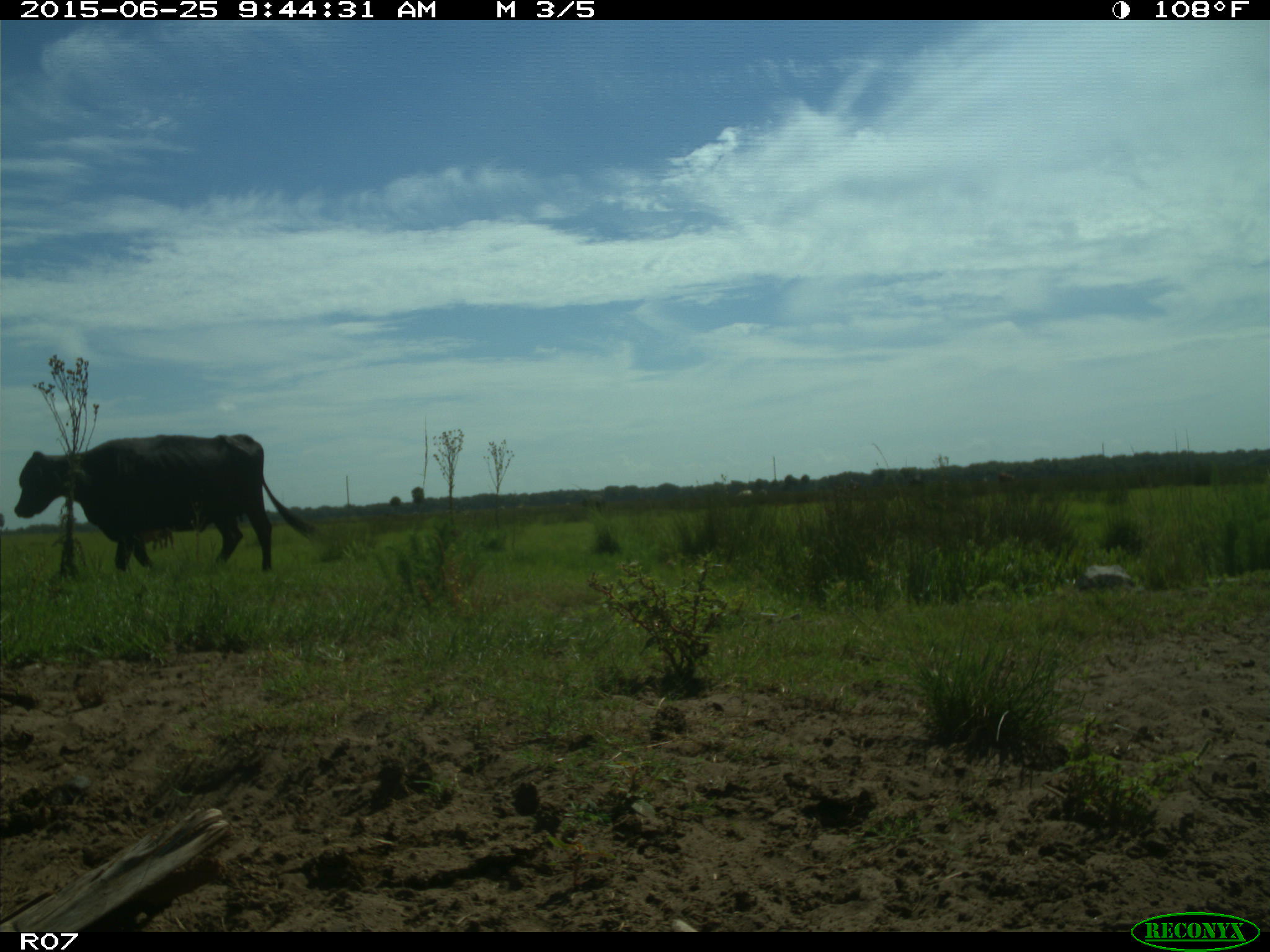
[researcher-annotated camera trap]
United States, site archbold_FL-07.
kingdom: Animalia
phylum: Chordata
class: Mammalia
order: Artiodactyla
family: Bovidae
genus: Bos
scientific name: Bos taurus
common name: domestic cow